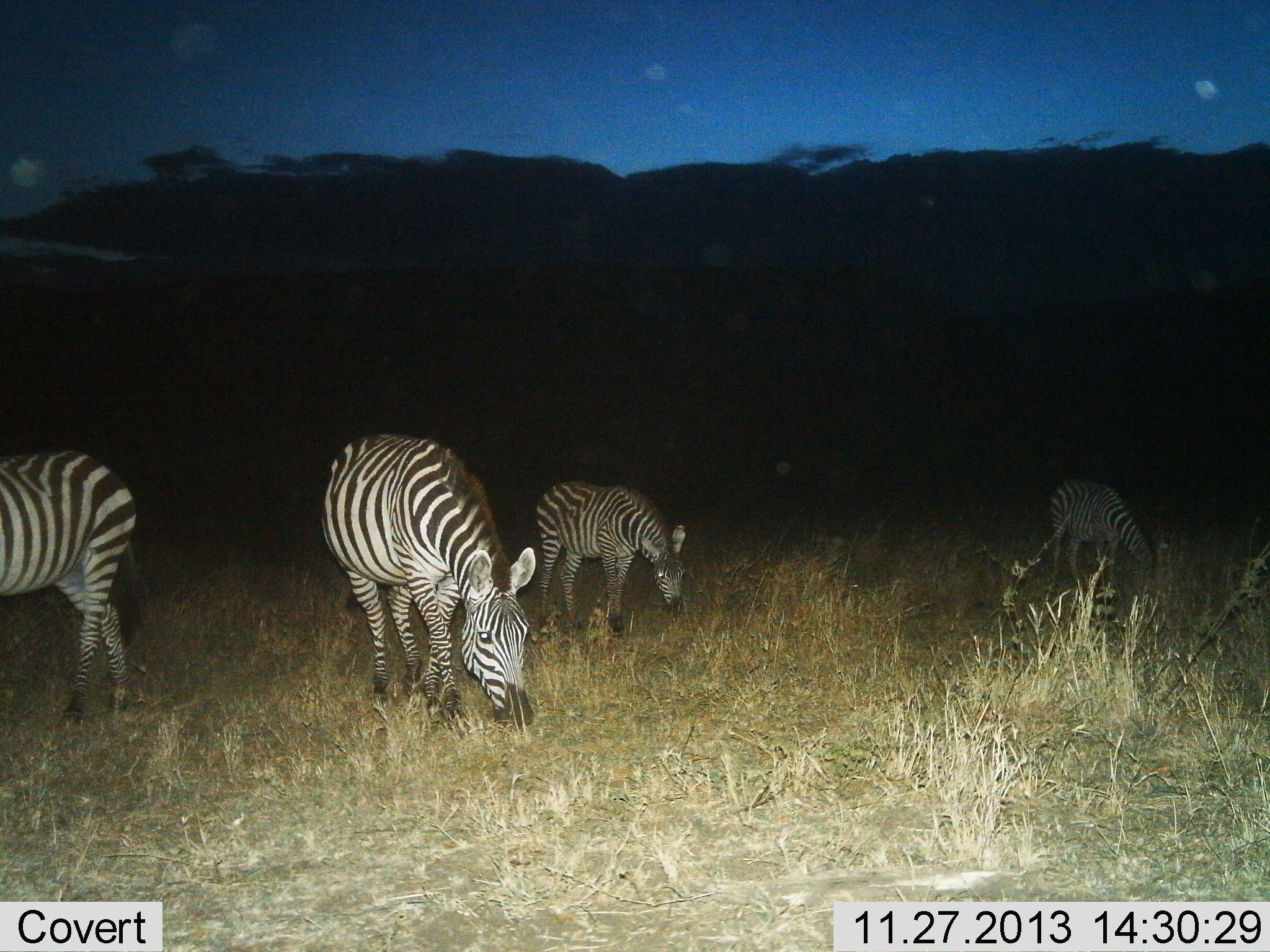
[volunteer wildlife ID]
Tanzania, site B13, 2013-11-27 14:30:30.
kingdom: Animalia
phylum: Chordata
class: Mammalia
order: Perissodactyla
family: Equidae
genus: Equus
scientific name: Equus quagga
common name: plains zebra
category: zebra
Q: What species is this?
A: Zebra (plains zebra) (Equus quagga).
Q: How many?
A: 4.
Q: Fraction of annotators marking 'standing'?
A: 20%.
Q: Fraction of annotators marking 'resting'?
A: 0%.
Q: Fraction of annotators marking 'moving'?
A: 10%.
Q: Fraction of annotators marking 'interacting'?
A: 0%.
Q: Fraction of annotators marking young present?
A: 10%.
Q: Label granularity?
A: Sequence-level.